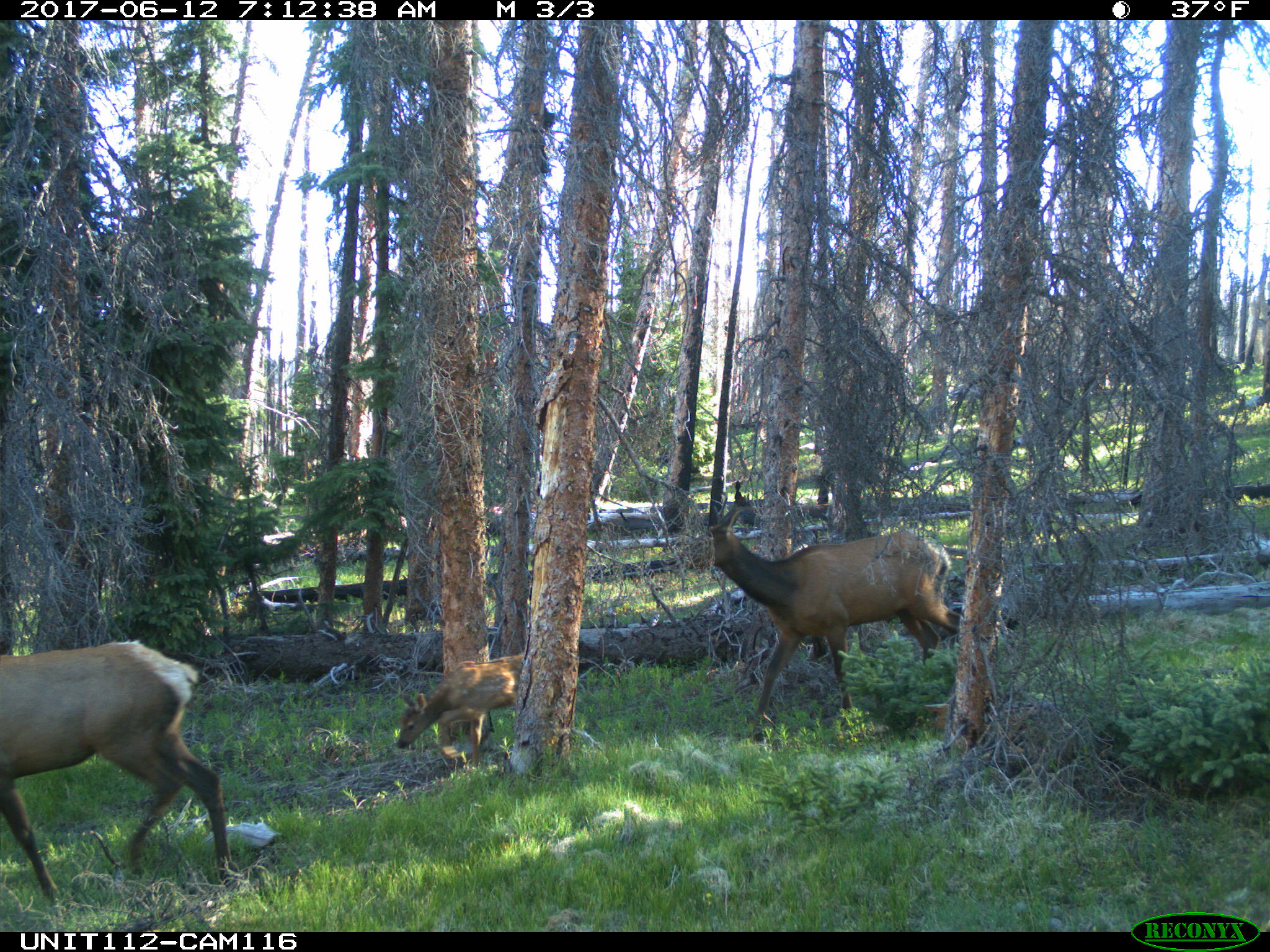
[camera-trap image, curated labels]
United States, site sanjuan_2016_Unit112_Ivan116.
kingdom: Animalia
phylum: Chordata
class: Mammalia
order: Artiodactyla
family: Cervidae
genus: Cervus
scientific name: Cervus elaphus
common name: red deer